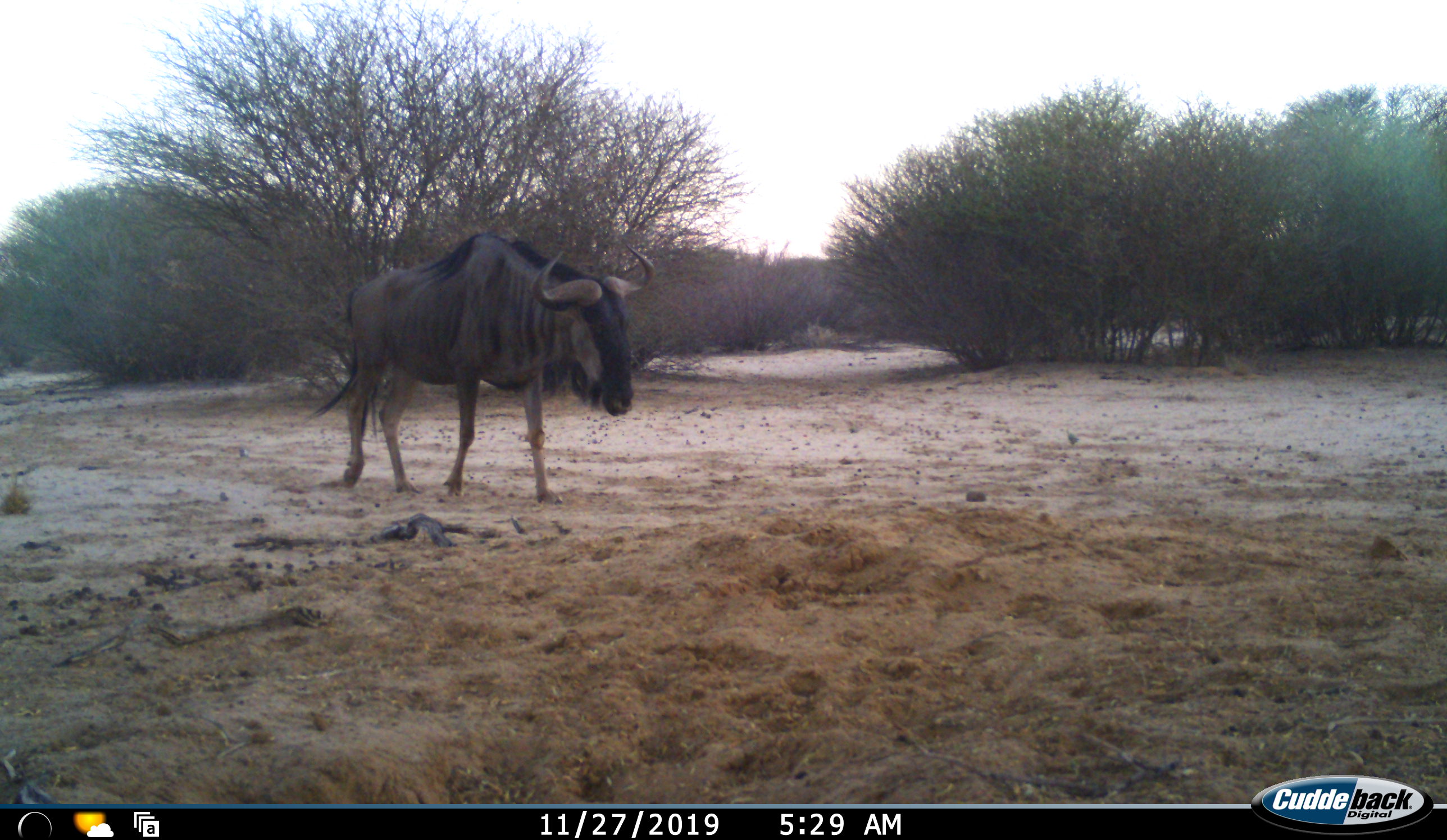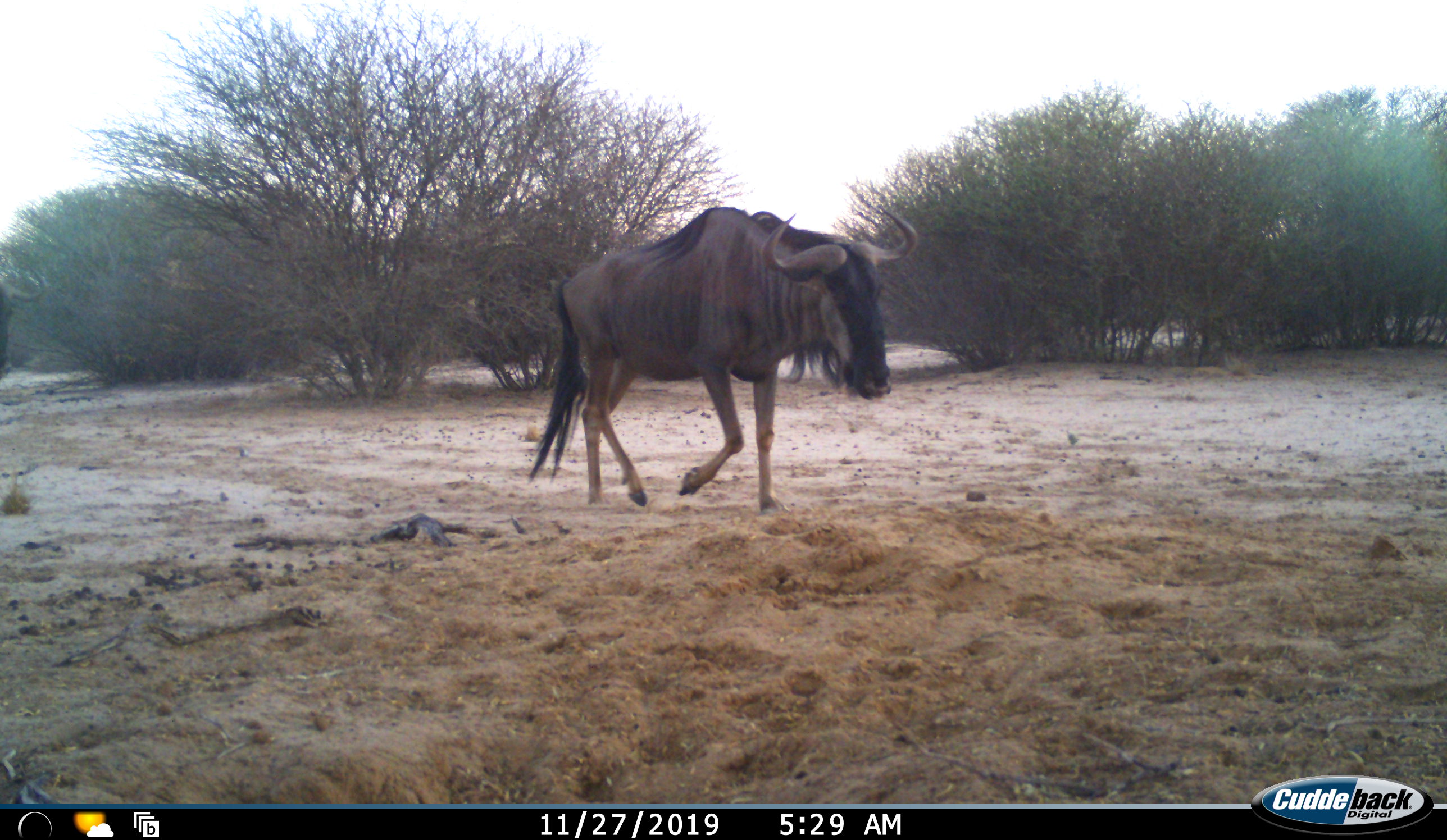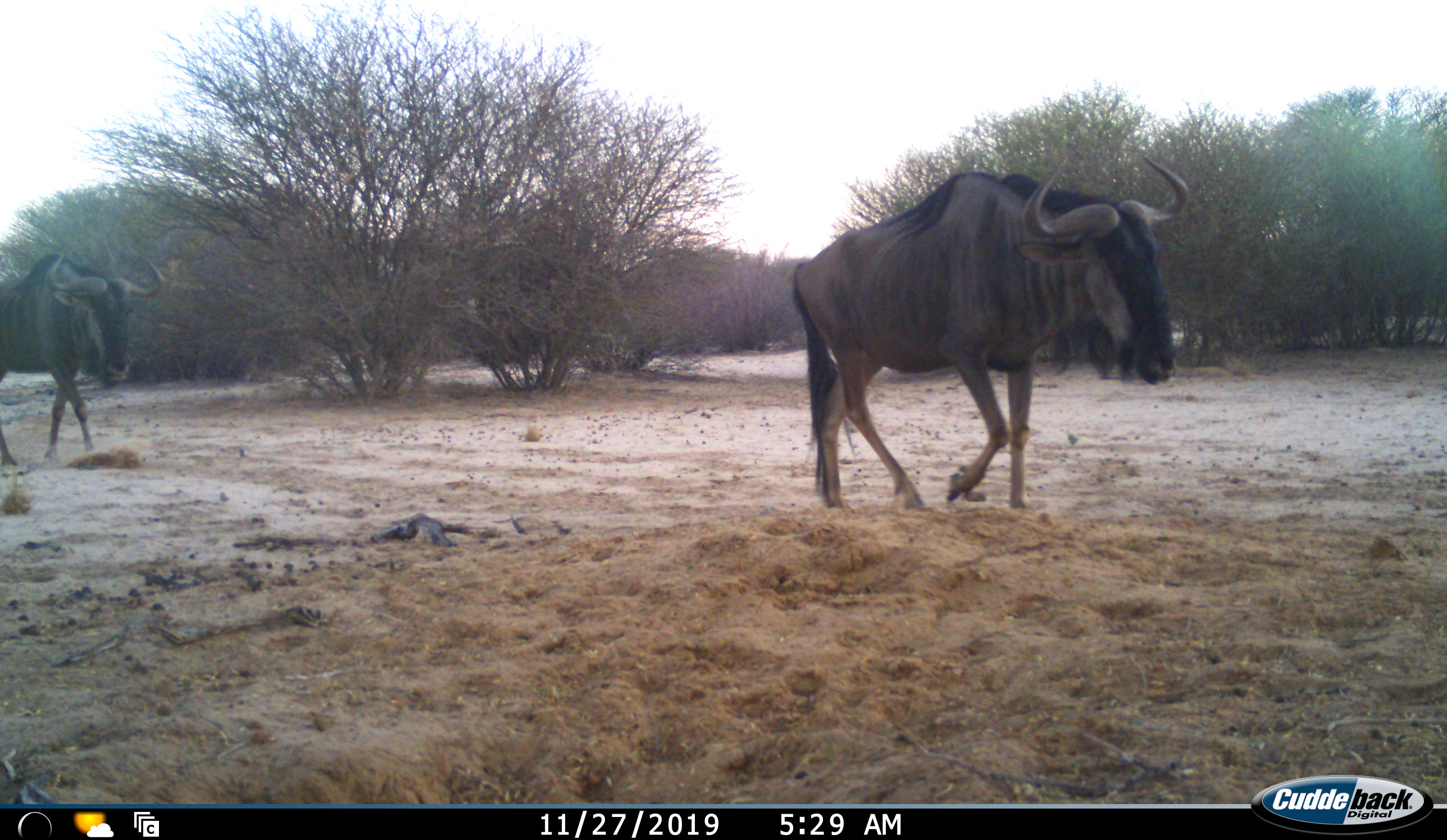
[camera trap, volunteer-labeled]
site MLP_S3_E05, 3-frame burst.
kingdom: Animalia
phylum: Chordata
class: Mammalia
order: Artiodactyla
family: Bovidae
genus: Connochaetes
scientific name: Connochaetes taurinus taurinus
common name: blue wildebeest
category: wildebeestblue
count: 2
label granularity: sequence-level